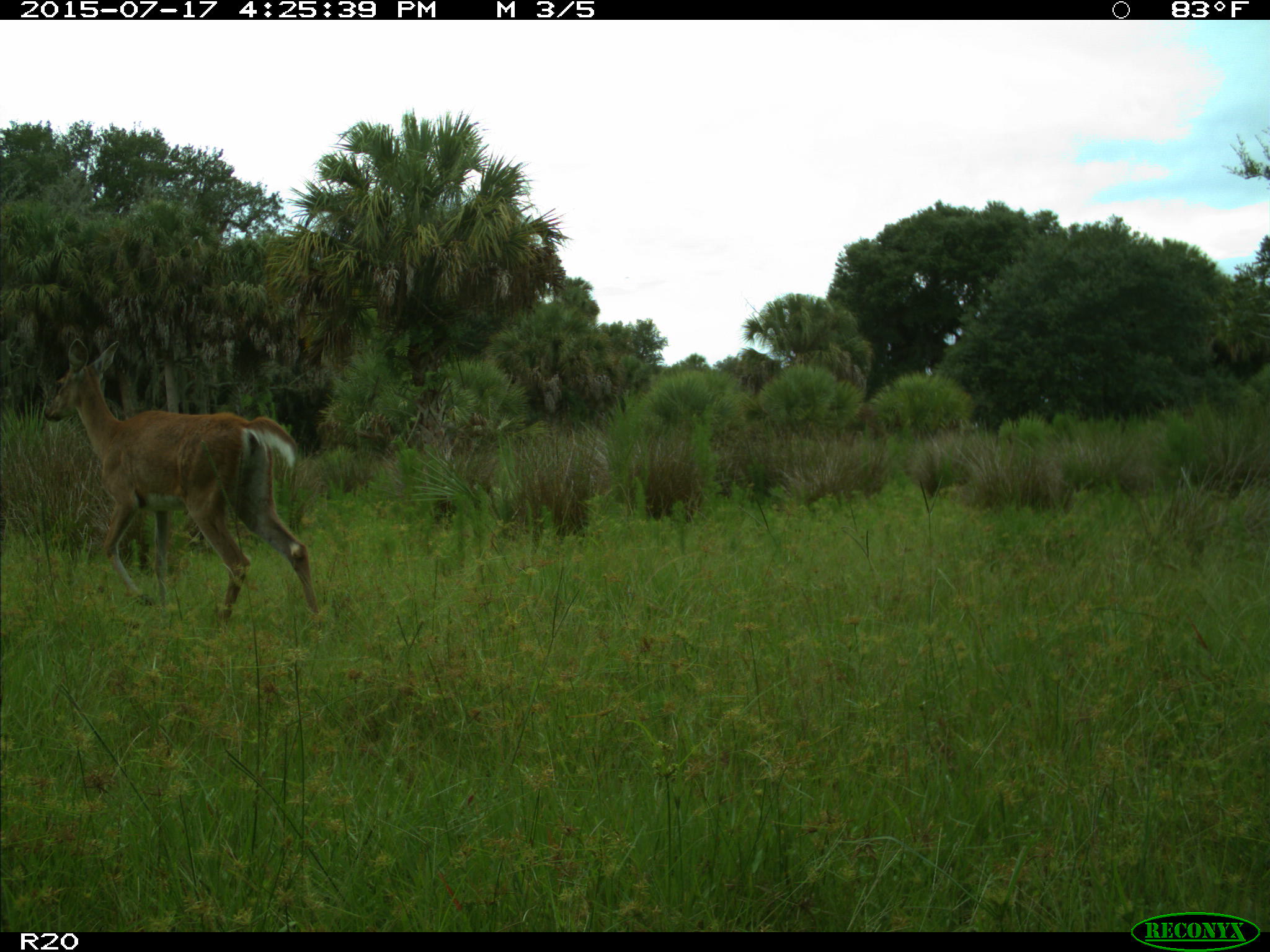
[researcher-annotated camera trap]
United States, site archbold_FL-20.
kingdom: Animalia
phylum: Chordata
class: Mammalia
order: Artiodactyla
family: Cervidae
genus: Odocoileus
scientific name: Odocoileus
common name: deer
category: unidentified deer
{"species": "unidentified deer (deer) (Odocoileus)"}